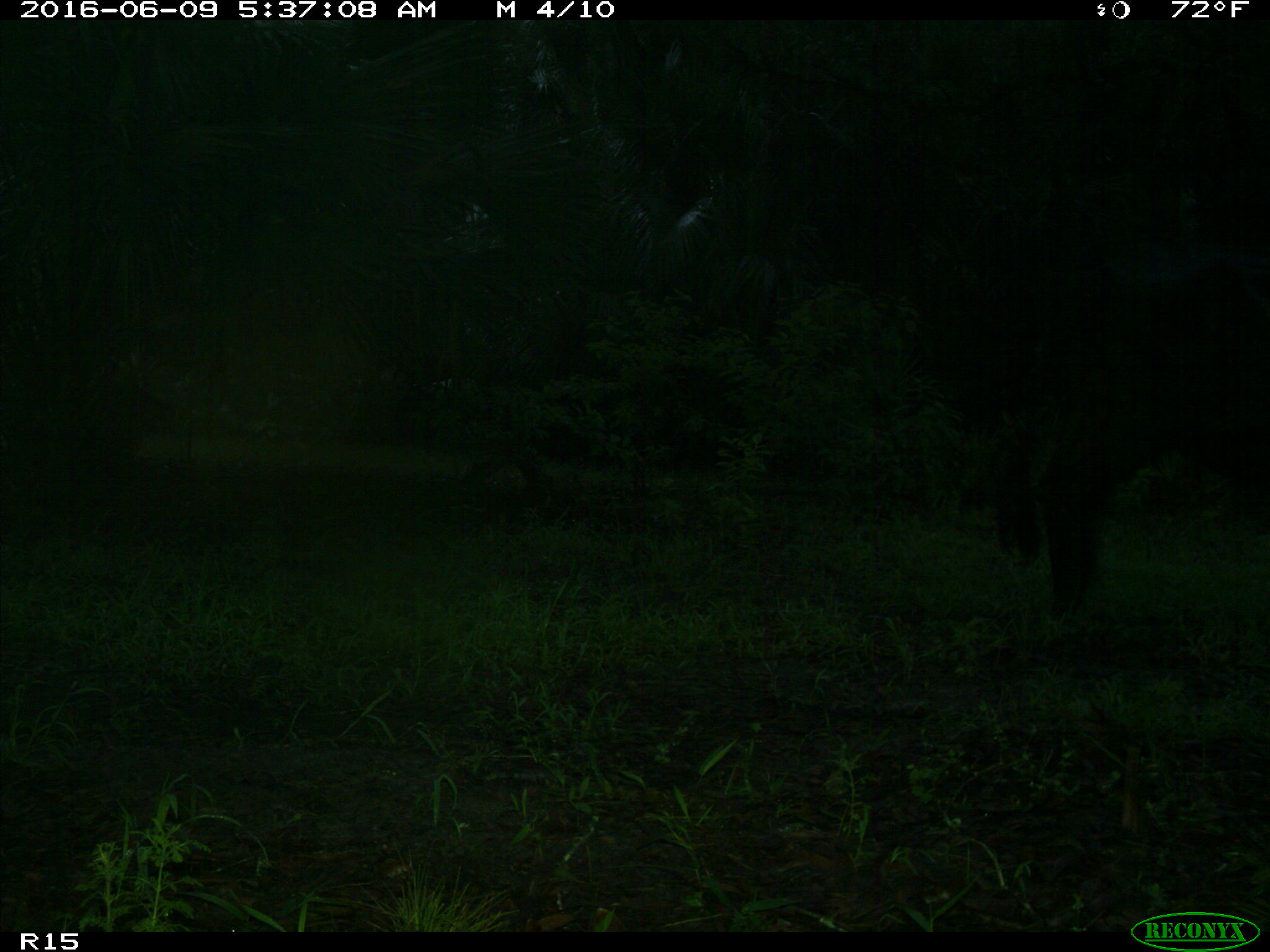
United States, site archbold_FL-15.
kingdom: Animalia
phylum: Chordata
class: Mammalia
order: Artiodactyla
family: Bovidae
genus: Bos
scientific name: Bos taurus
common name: domestic cow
Bos taurus (domestic cow).